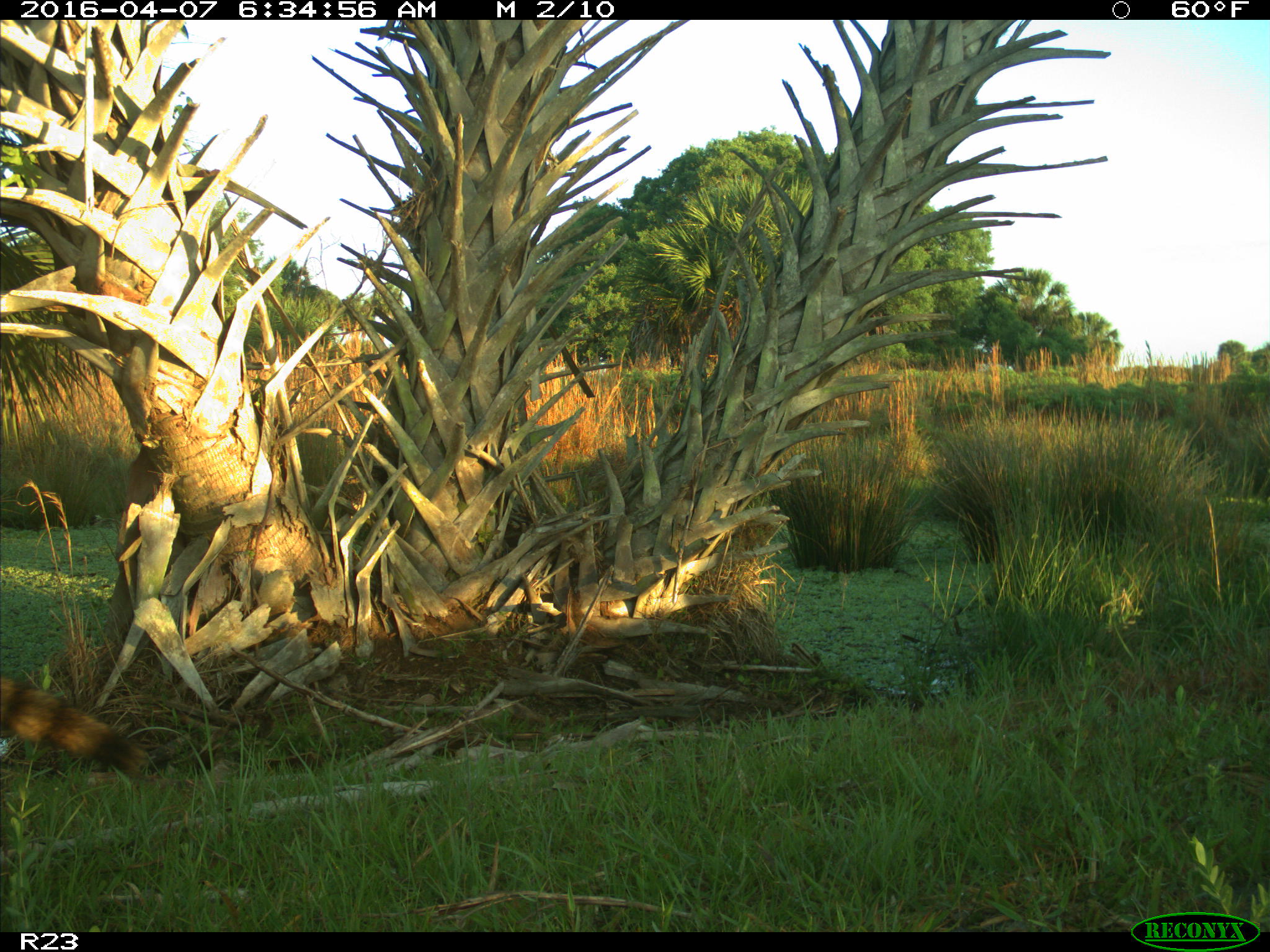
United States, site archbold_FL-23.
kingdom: Animalia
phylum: Chordata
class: Mammalia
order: Carnivora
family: Procyonidae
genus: Procyon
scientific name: Procyon lotor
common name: common raccoon